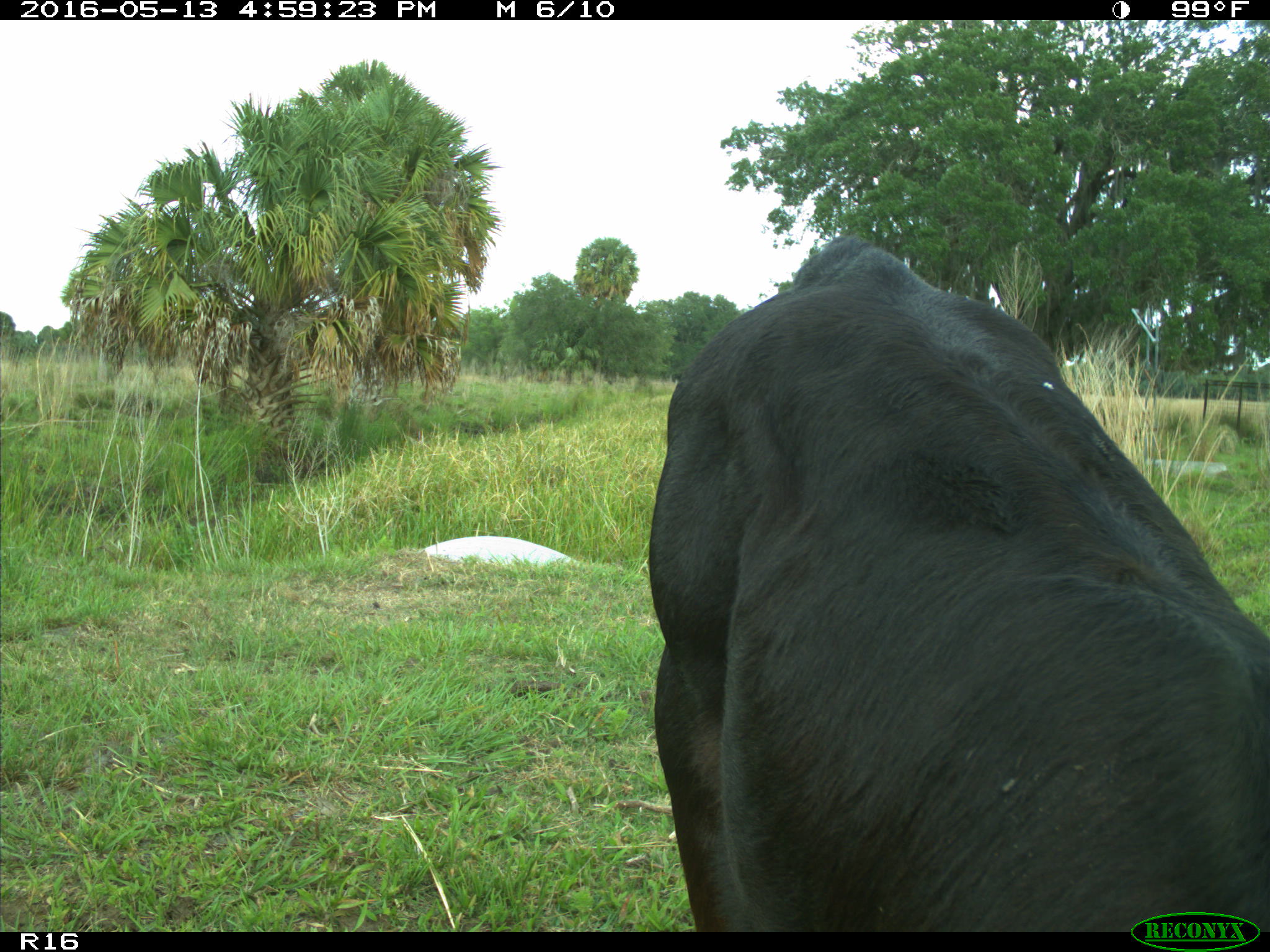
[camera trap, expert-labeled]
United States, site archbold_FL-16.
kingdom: Animalia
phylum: Chordata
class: Mammalia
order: Artiodactyla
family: Bovidae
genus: Bos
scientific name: Bos taurus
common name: domestic cow